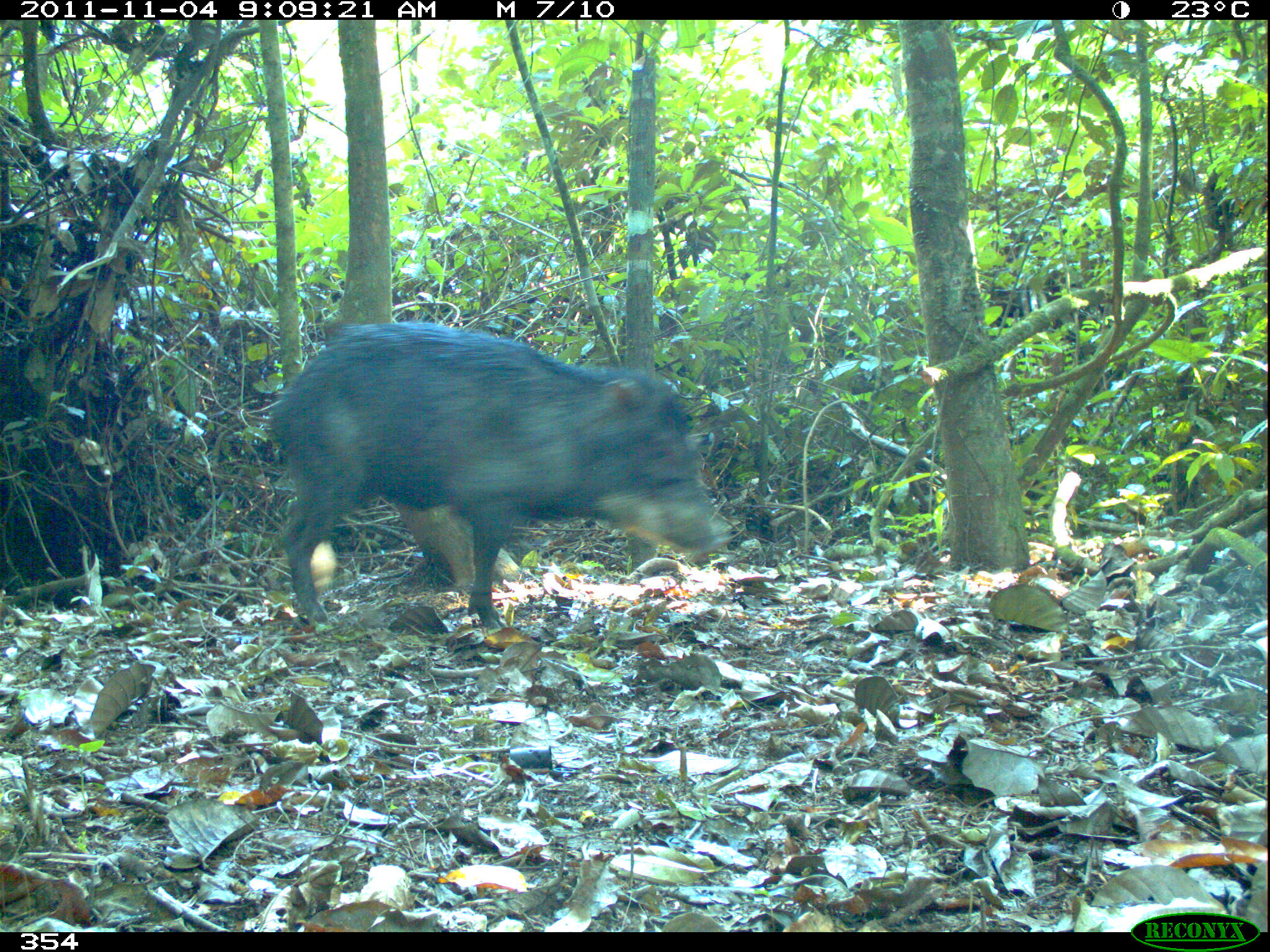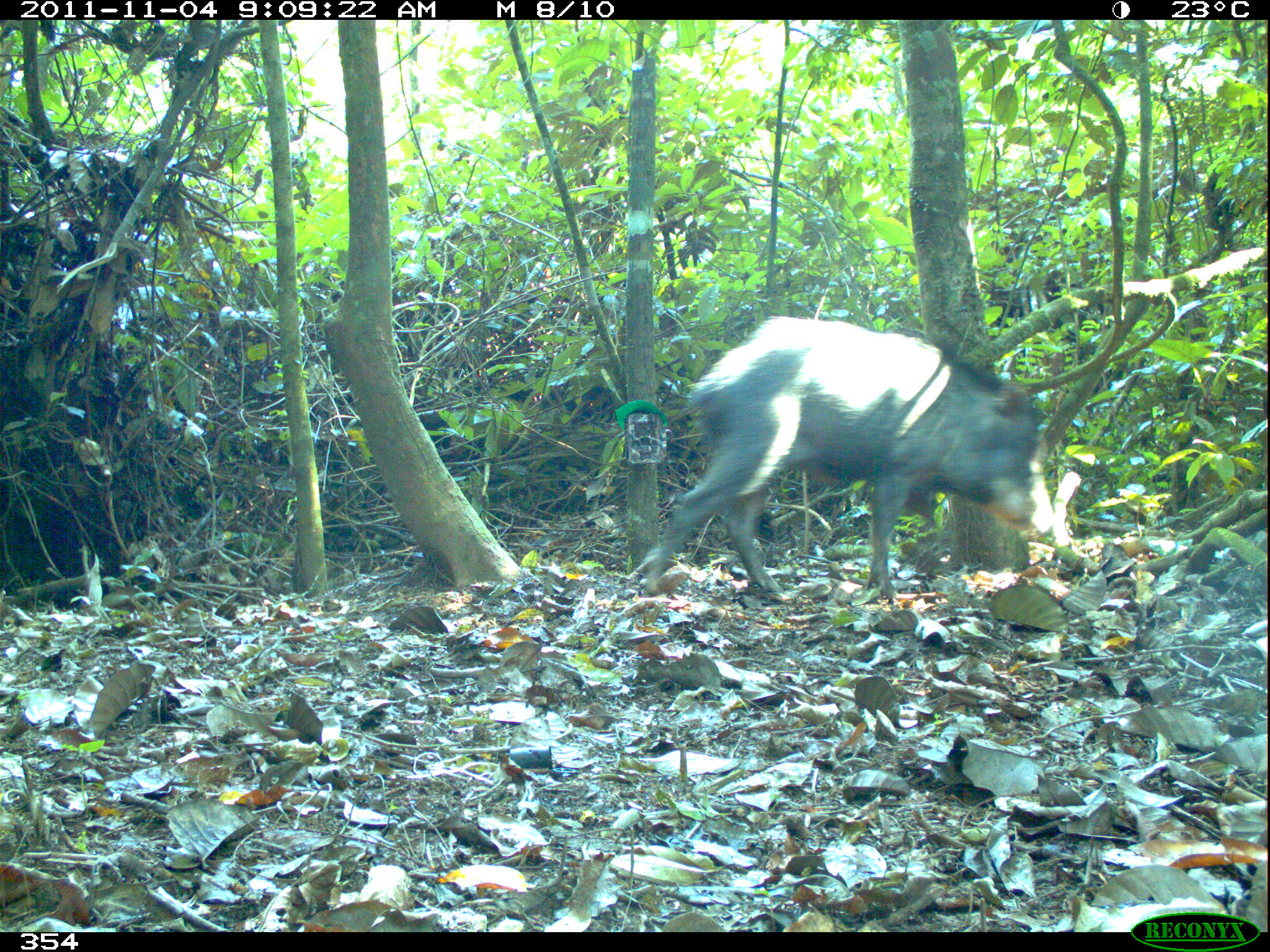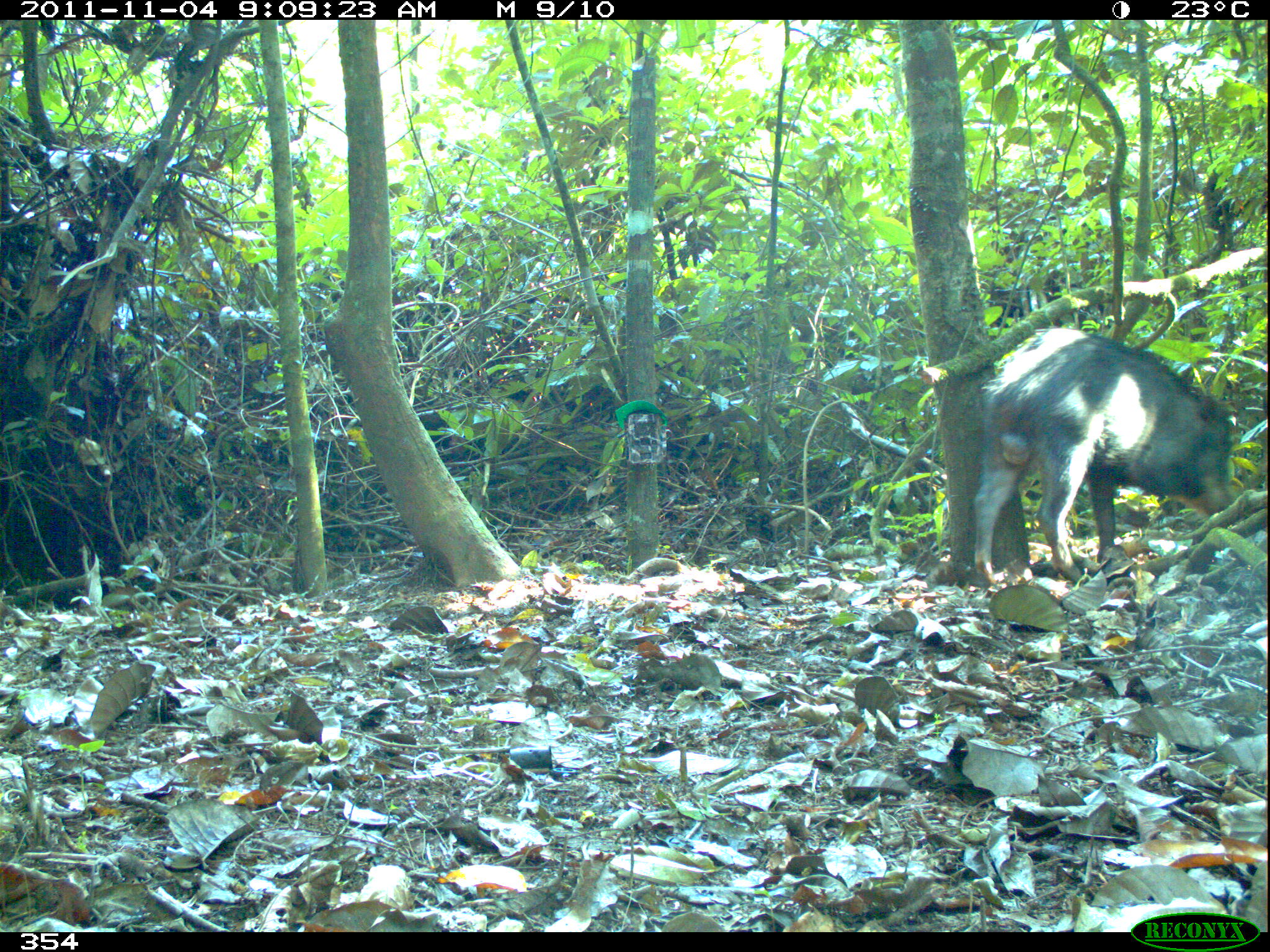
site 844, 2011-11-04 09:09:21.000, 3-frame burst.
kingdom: Animalia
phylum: Chordata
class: Mammalia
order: Artiodactyla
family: Tayassuidae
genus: Tayassu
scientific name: Tayassu pecari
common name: white-lipped peccary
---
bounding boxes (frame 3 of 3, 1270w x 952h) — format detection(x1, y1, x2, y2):
tayassu pecari: detection(971, 325, 1235, 581)